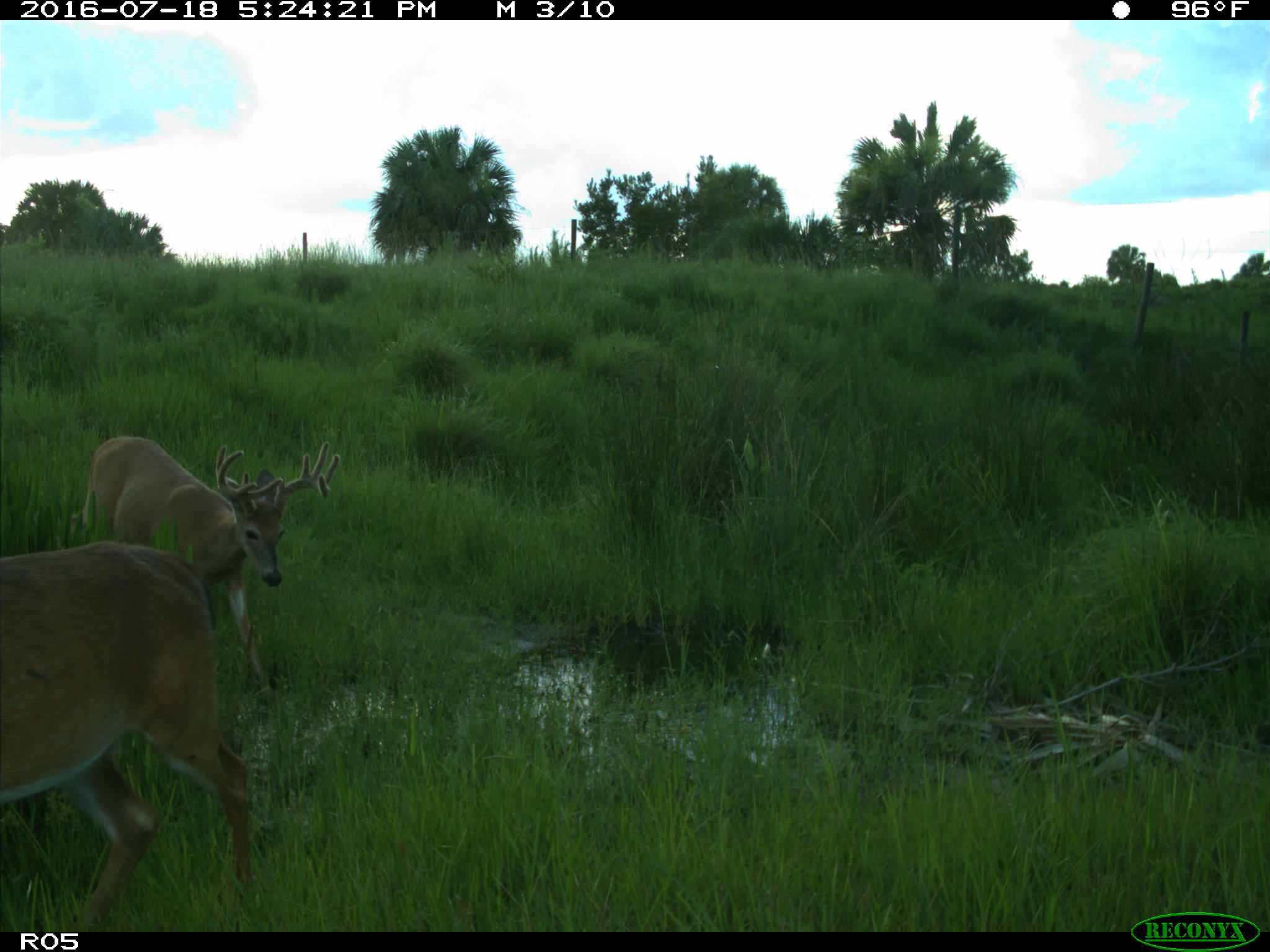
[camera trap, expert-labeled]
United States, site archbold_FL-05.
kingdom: Animalia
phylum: Chordata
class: Mammalia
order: Artiodactyla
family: Cervidae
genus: Odocoileus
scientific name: Odocoileus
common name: deer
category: unidentified deer